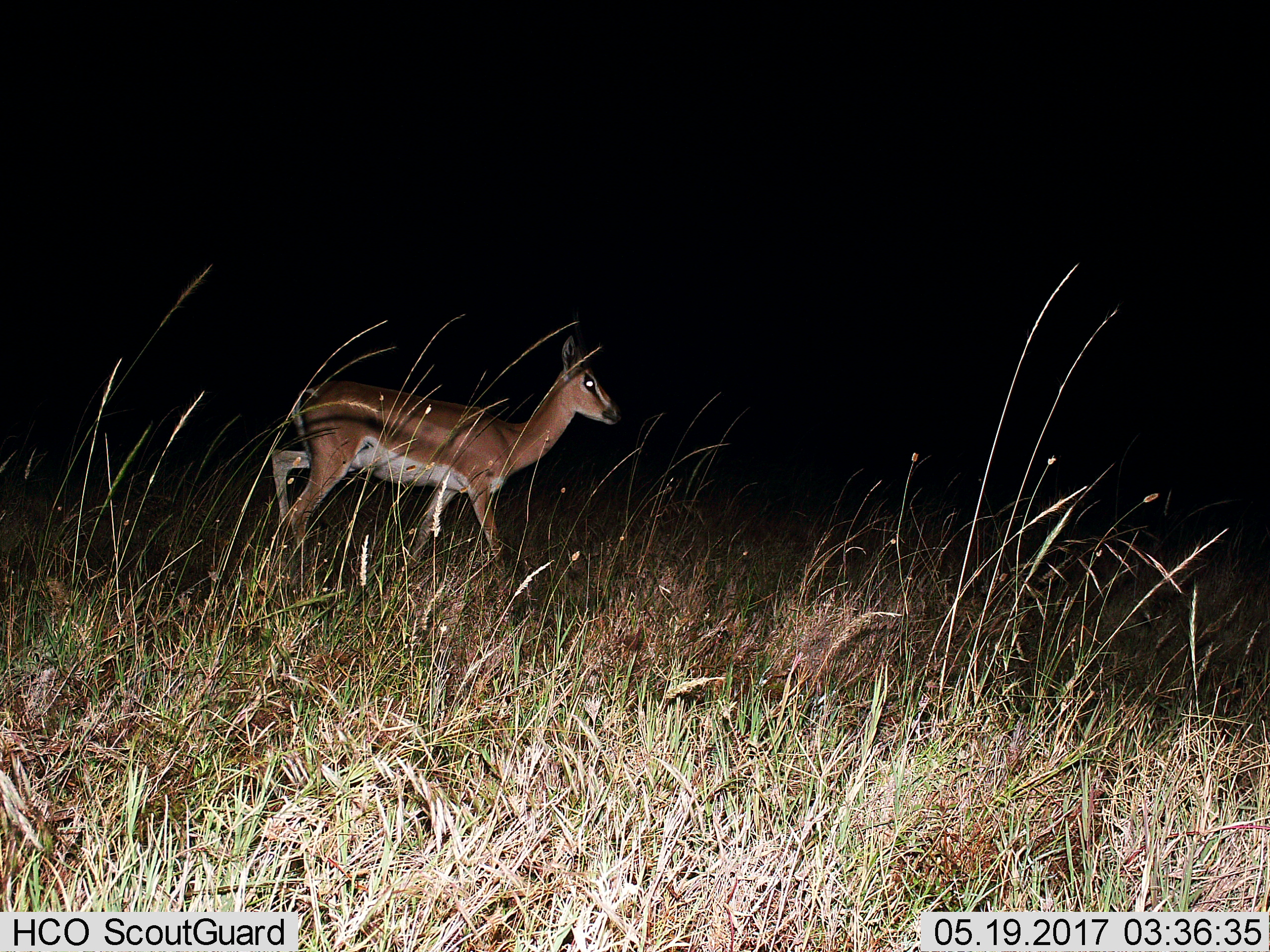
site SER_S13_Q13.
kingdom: Animalia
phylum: Chordata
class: Mammalia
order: Artiodactyla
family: Bovidae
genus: Nanger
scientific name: Nanger granti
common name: grant's gazelle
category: gazellegrants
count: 1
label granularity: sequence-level